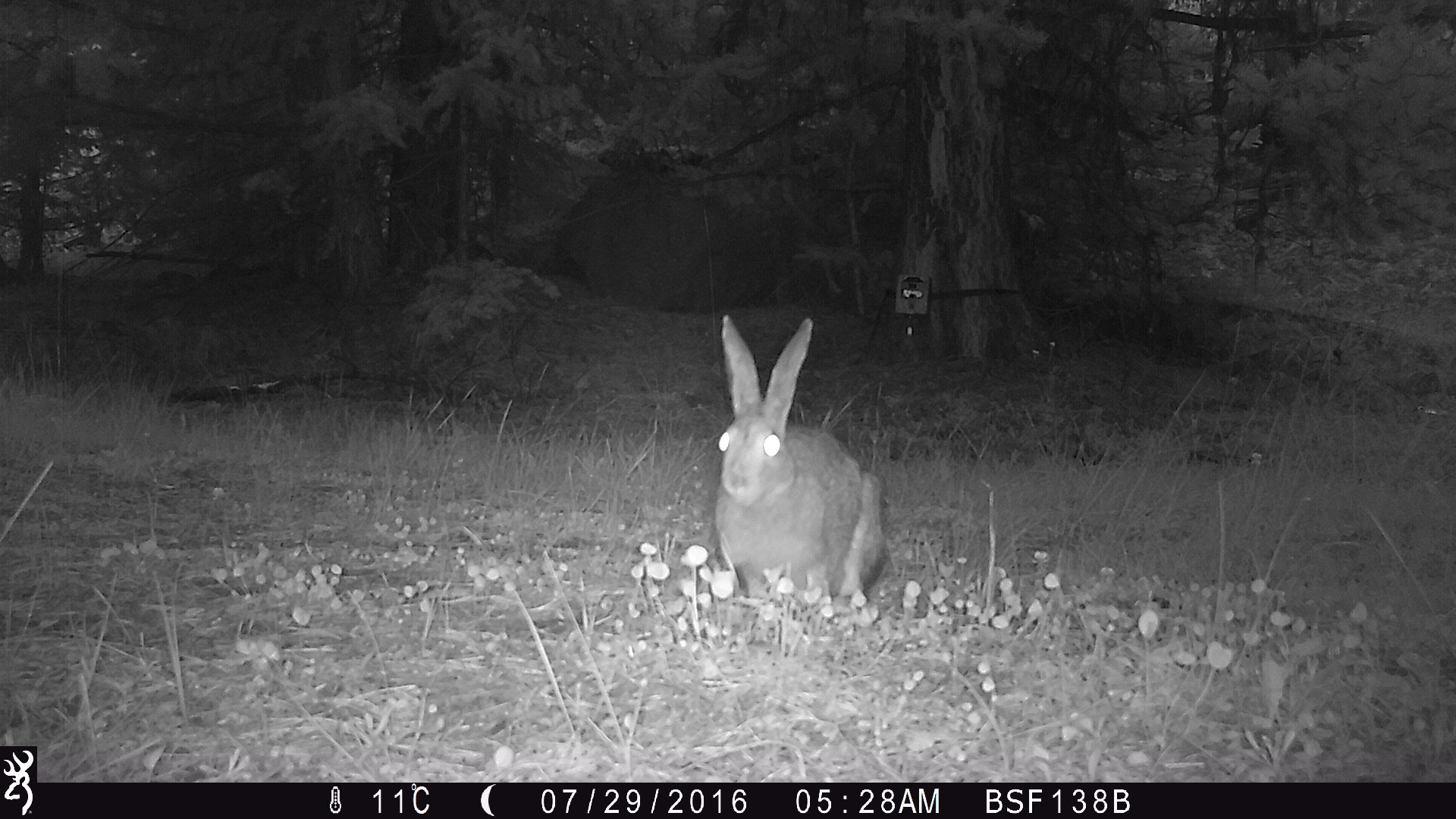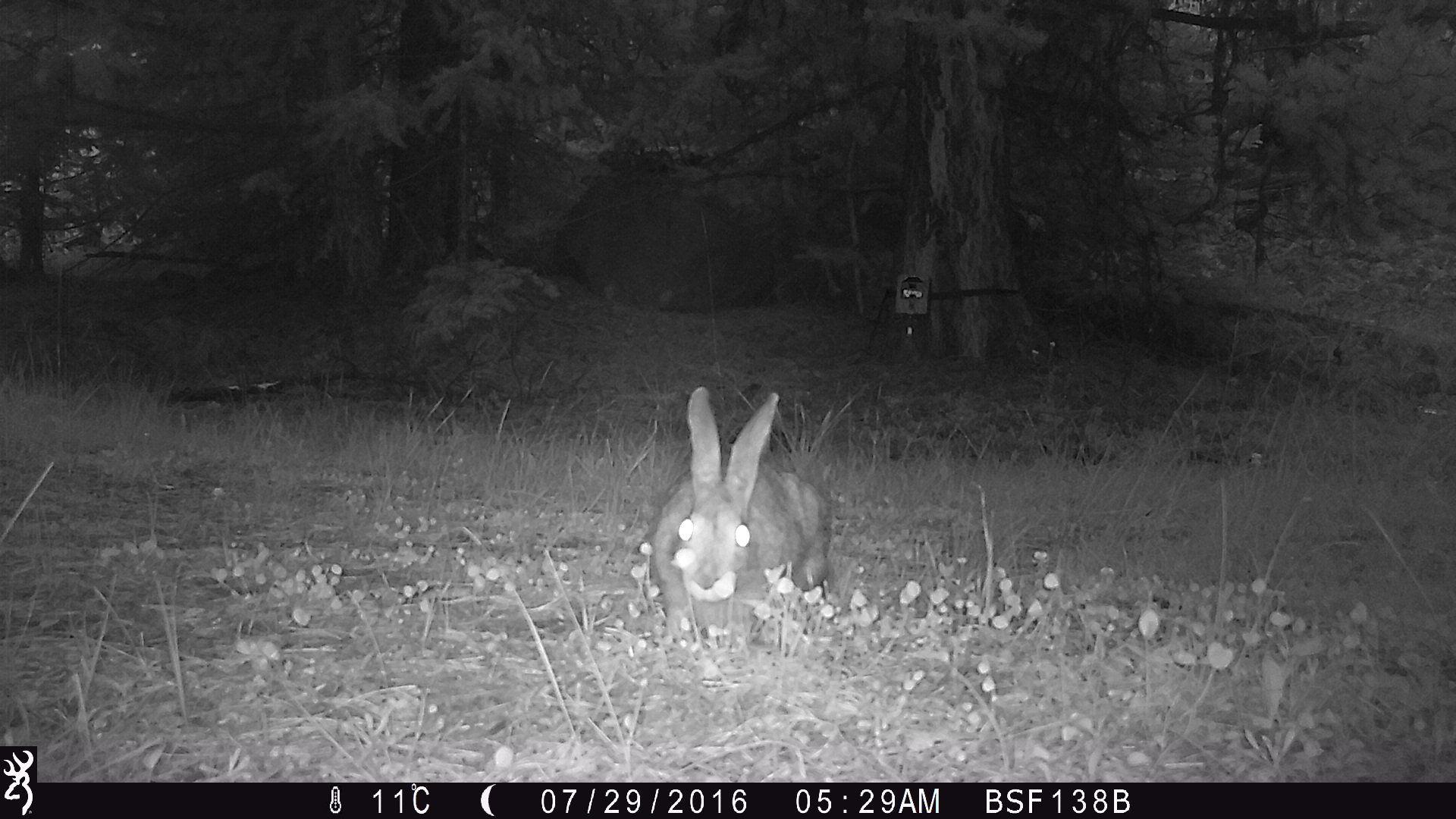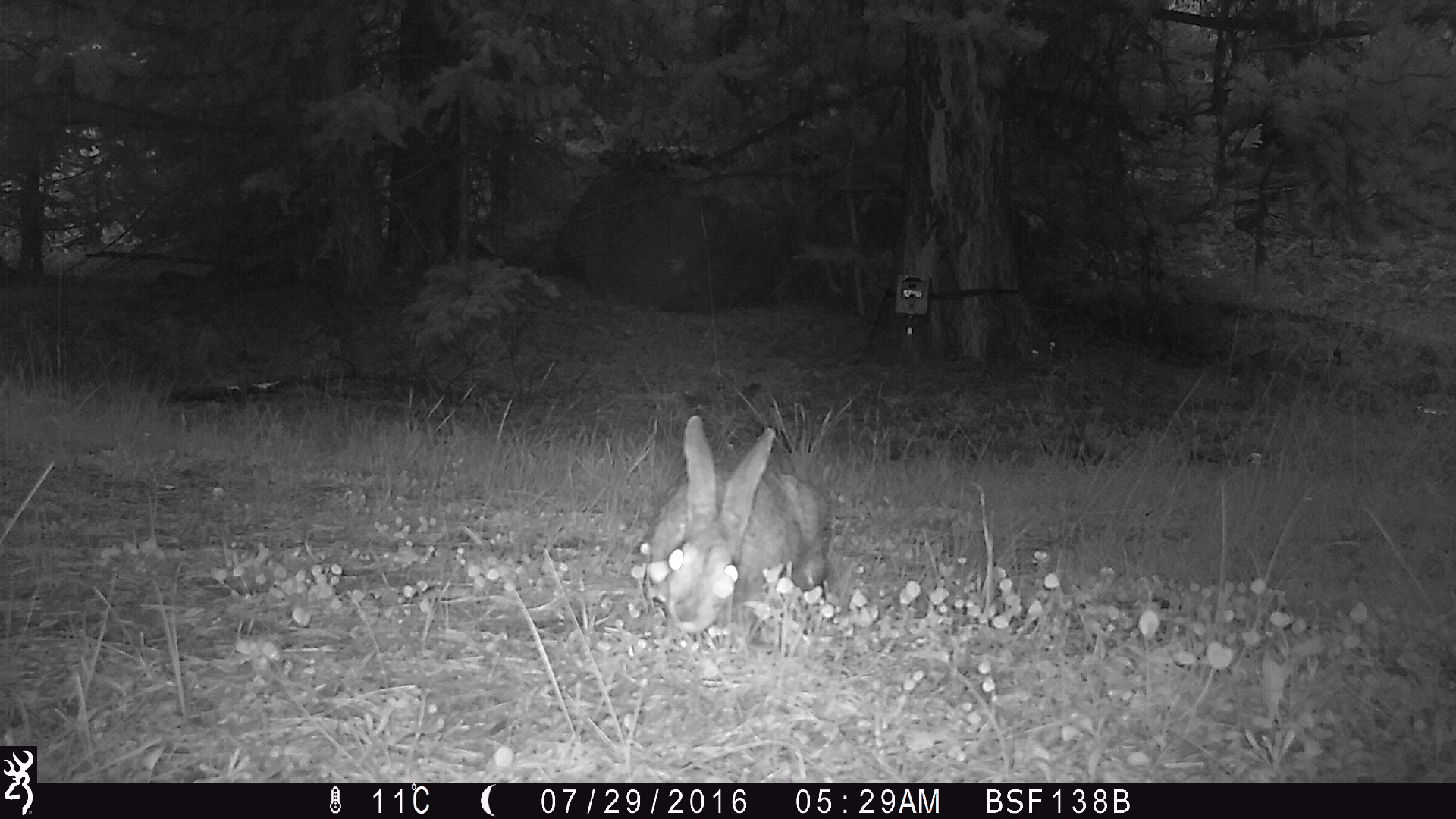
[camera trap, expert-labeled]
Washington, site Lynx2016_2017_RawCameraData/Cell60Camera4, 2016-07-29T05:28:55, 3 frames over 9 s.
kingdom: Animalia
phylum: Chordata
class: Mammalia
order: Lagomorpha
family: Leporidae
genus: Lepus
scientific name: Lepus americanus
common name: snowshoe hare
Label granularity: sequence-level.